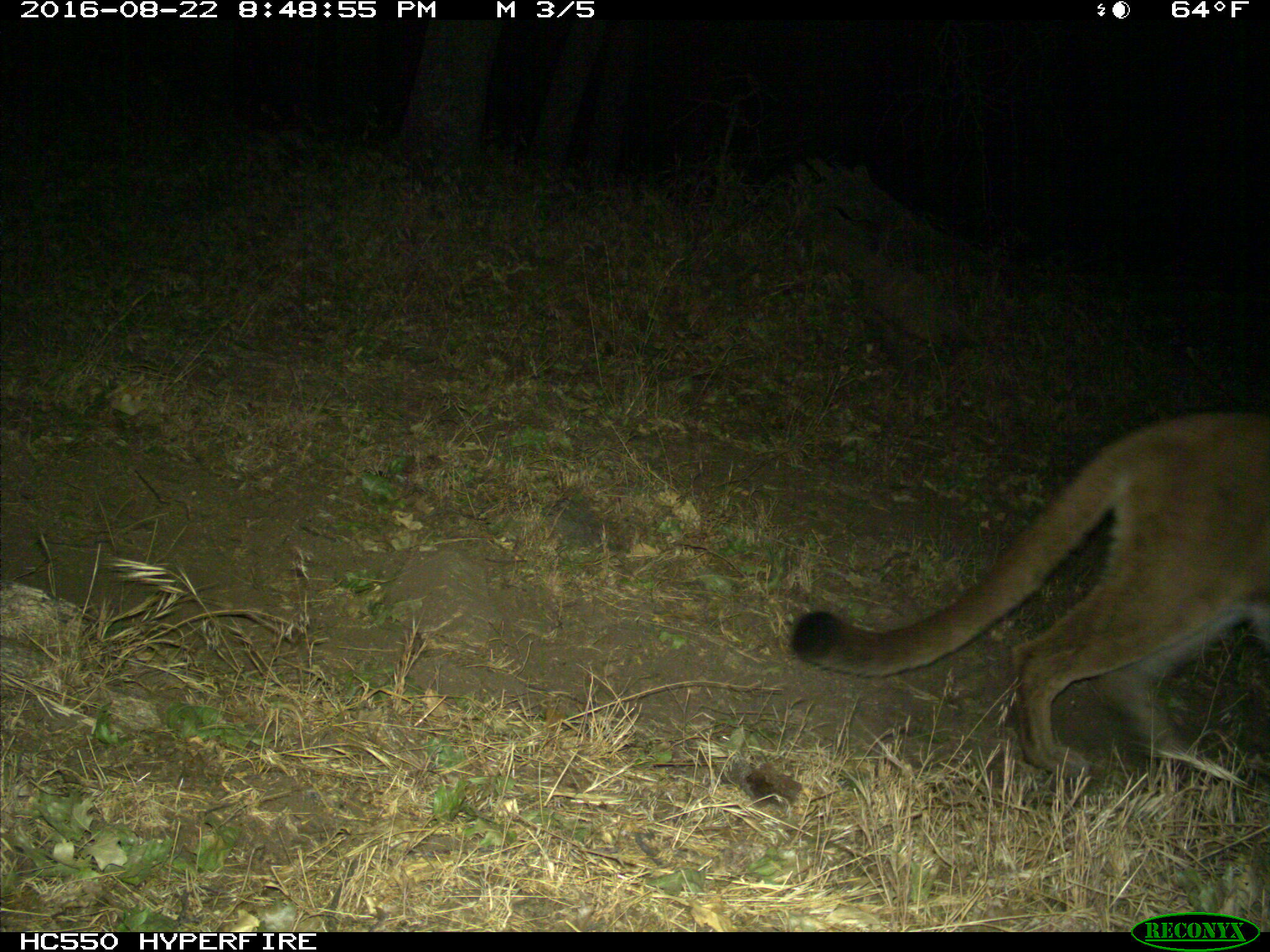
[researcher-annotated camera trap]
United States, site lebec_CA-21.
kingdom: Animalia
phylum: Chordata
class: Mammalia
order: Carnivora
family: Felidae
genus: Puma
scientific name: Puma concolor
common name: mountain lion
Puma concolor (mountain lion).